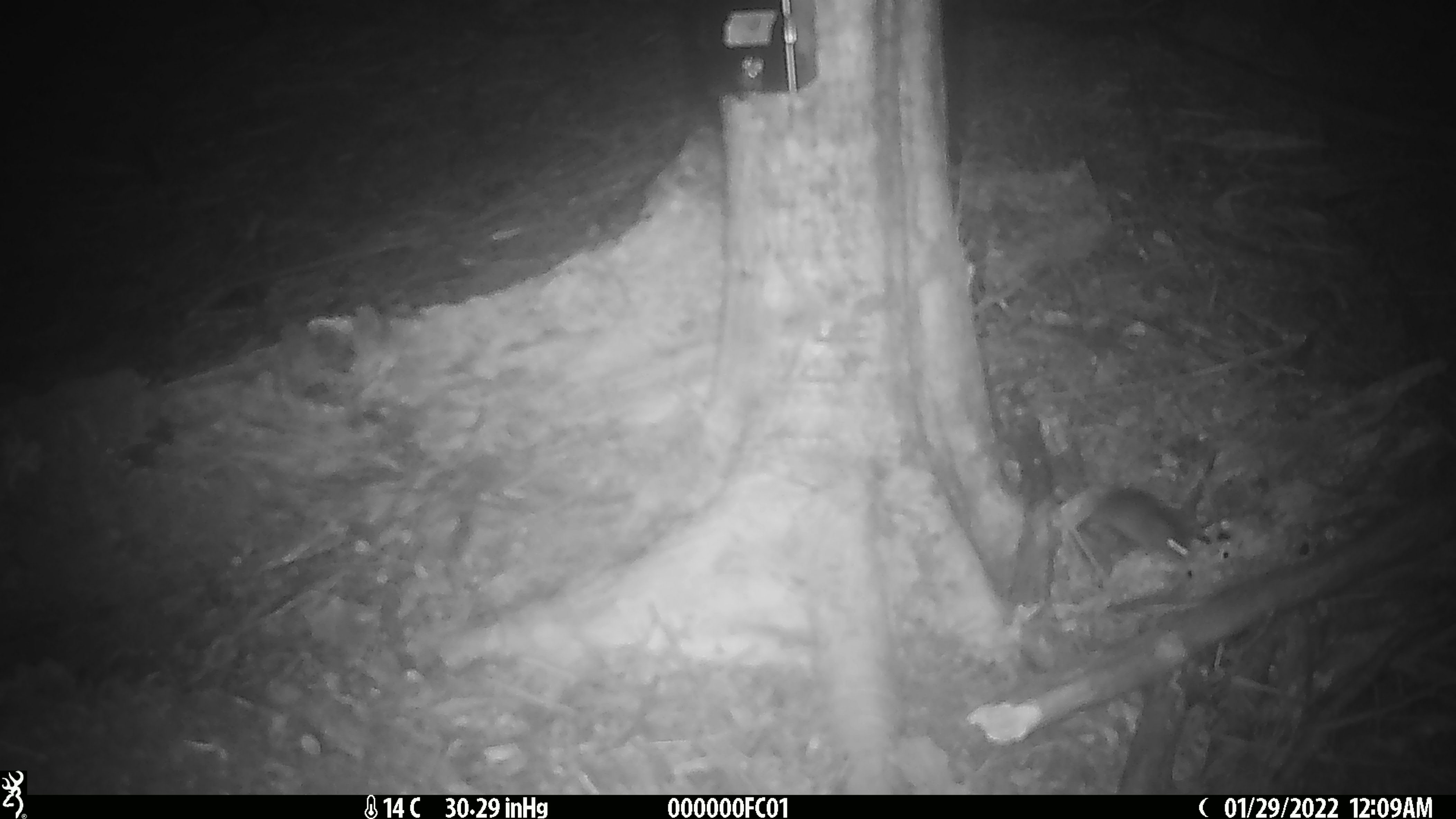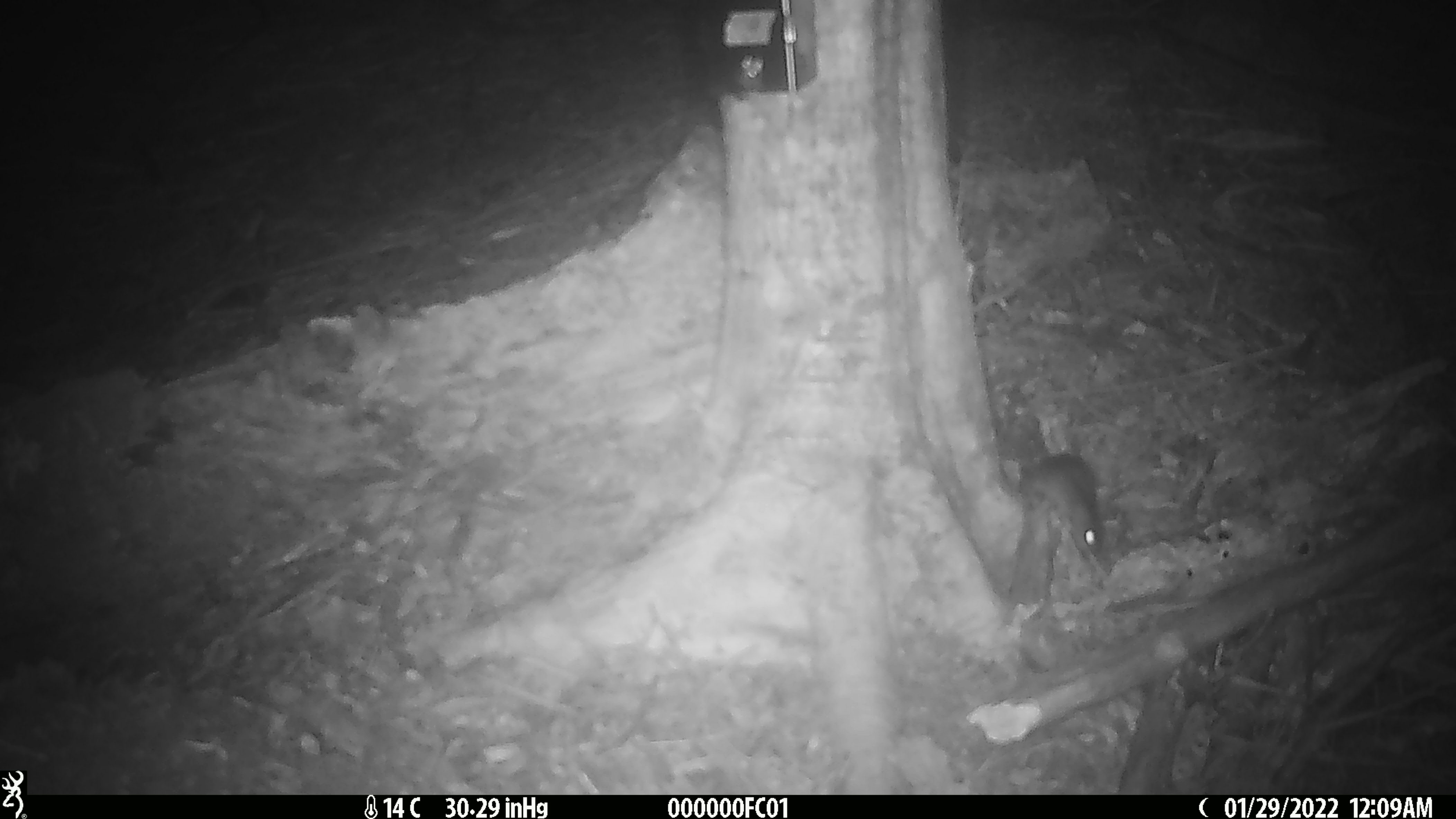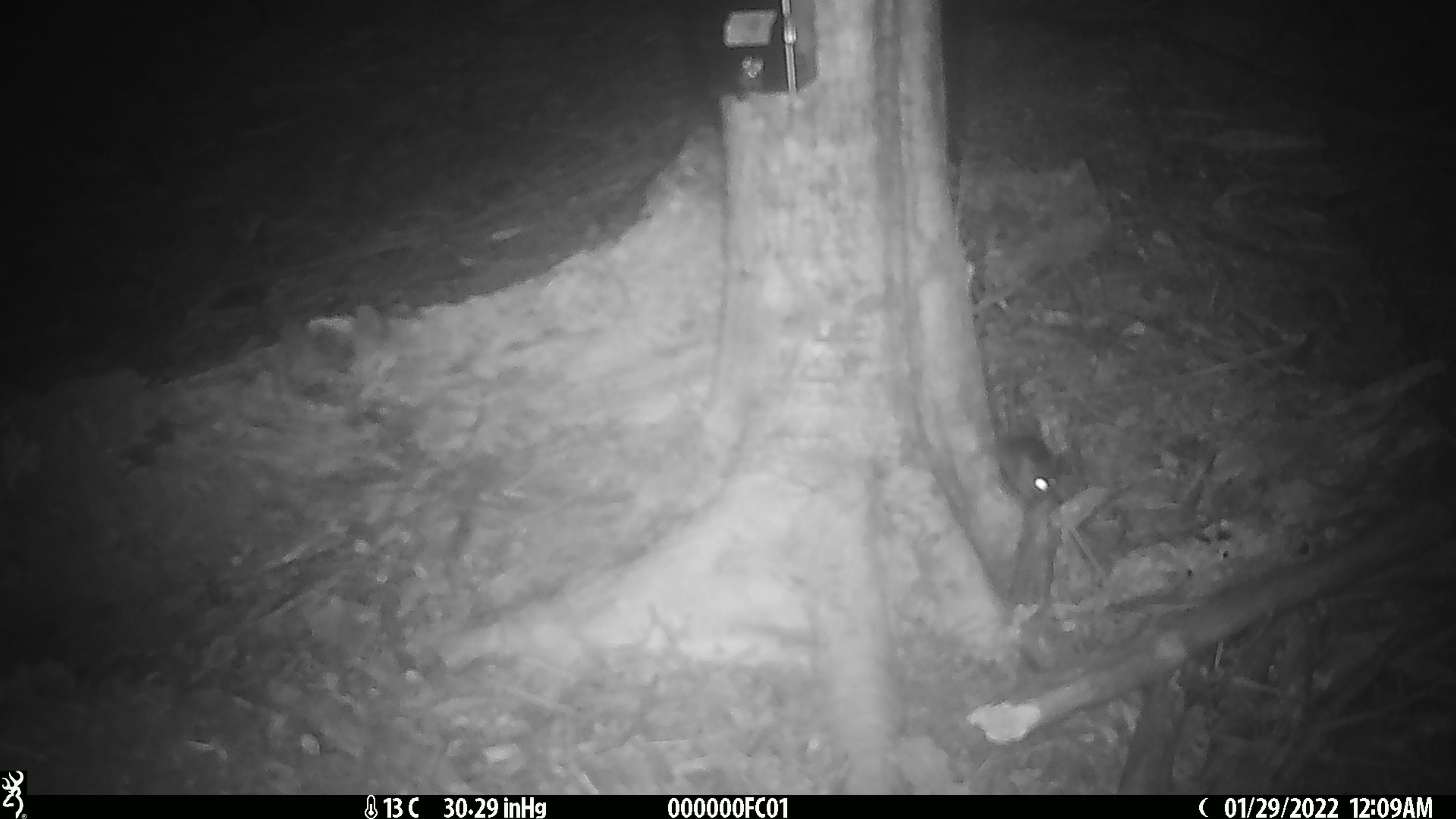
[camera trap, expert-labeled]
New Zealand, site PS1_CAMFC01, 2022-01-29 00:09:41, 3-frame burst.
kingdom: Animalia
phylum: Chordata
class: Mammalia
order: Rodentia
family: Muridae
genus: Mus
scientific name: Mus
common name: mouse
Mouse (Mus).